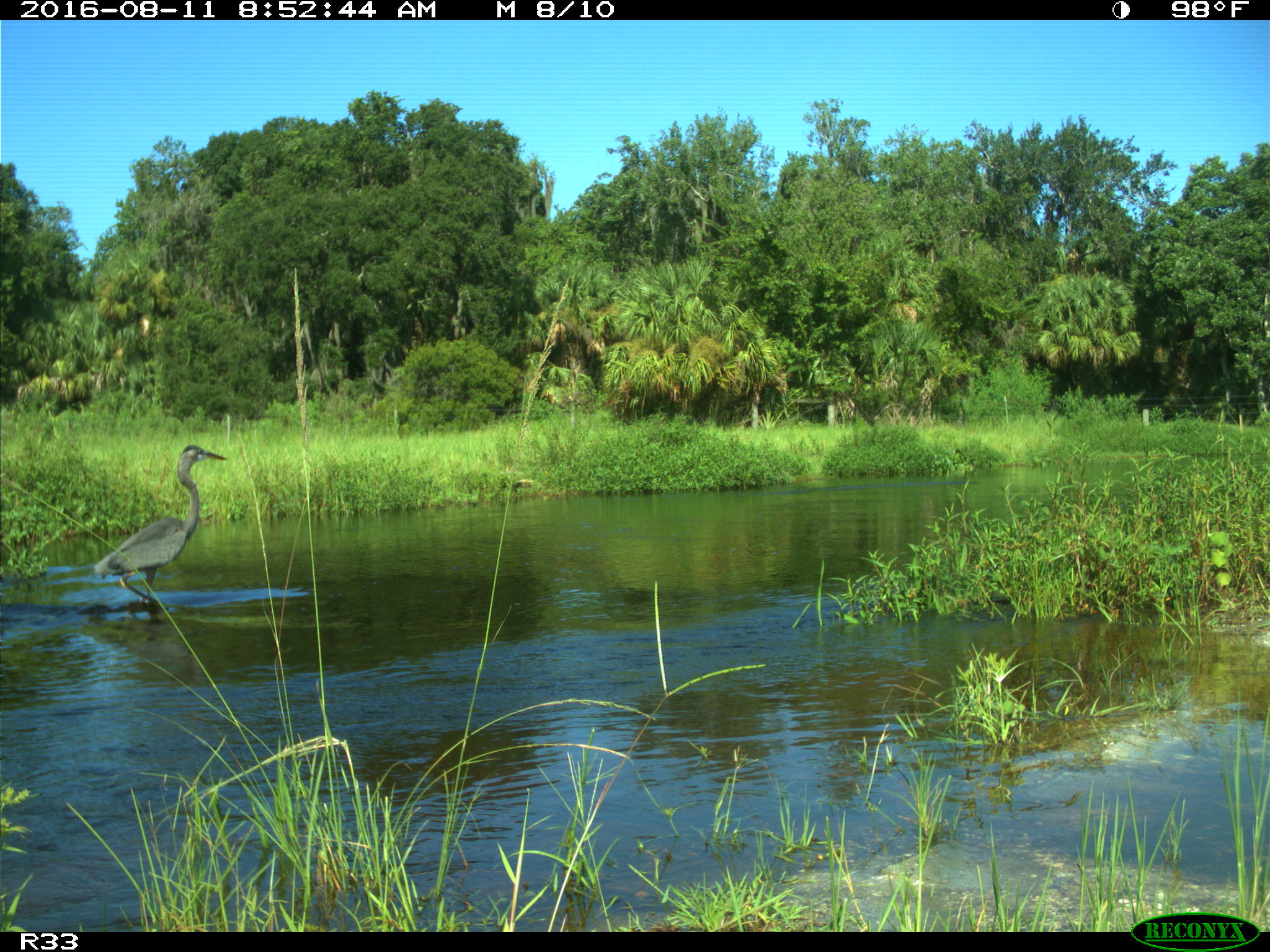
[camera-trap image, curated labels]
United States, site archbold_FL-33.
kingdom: Animalia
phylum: Chordata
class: Aves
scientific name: Aves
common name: birds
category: unidentified bird